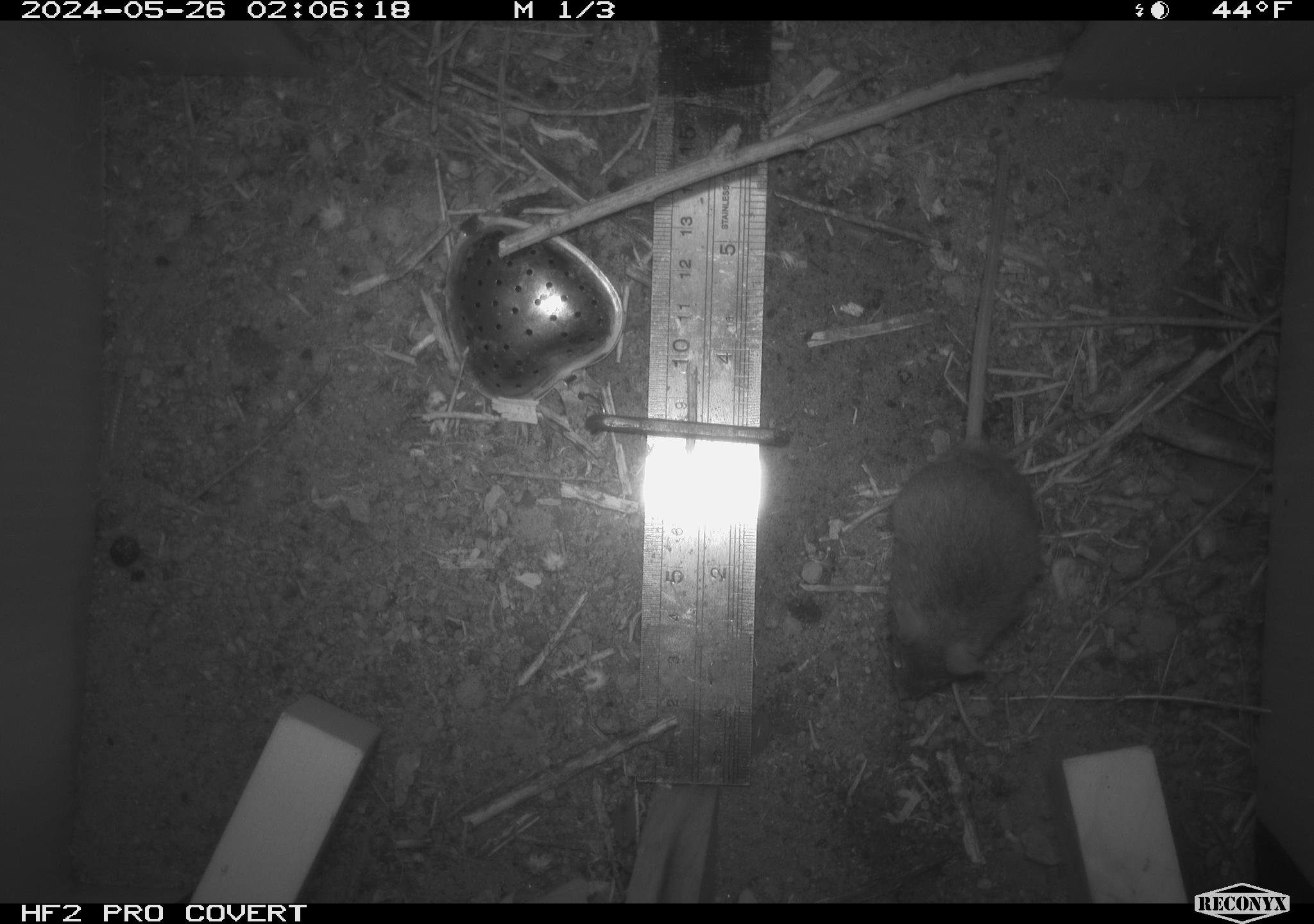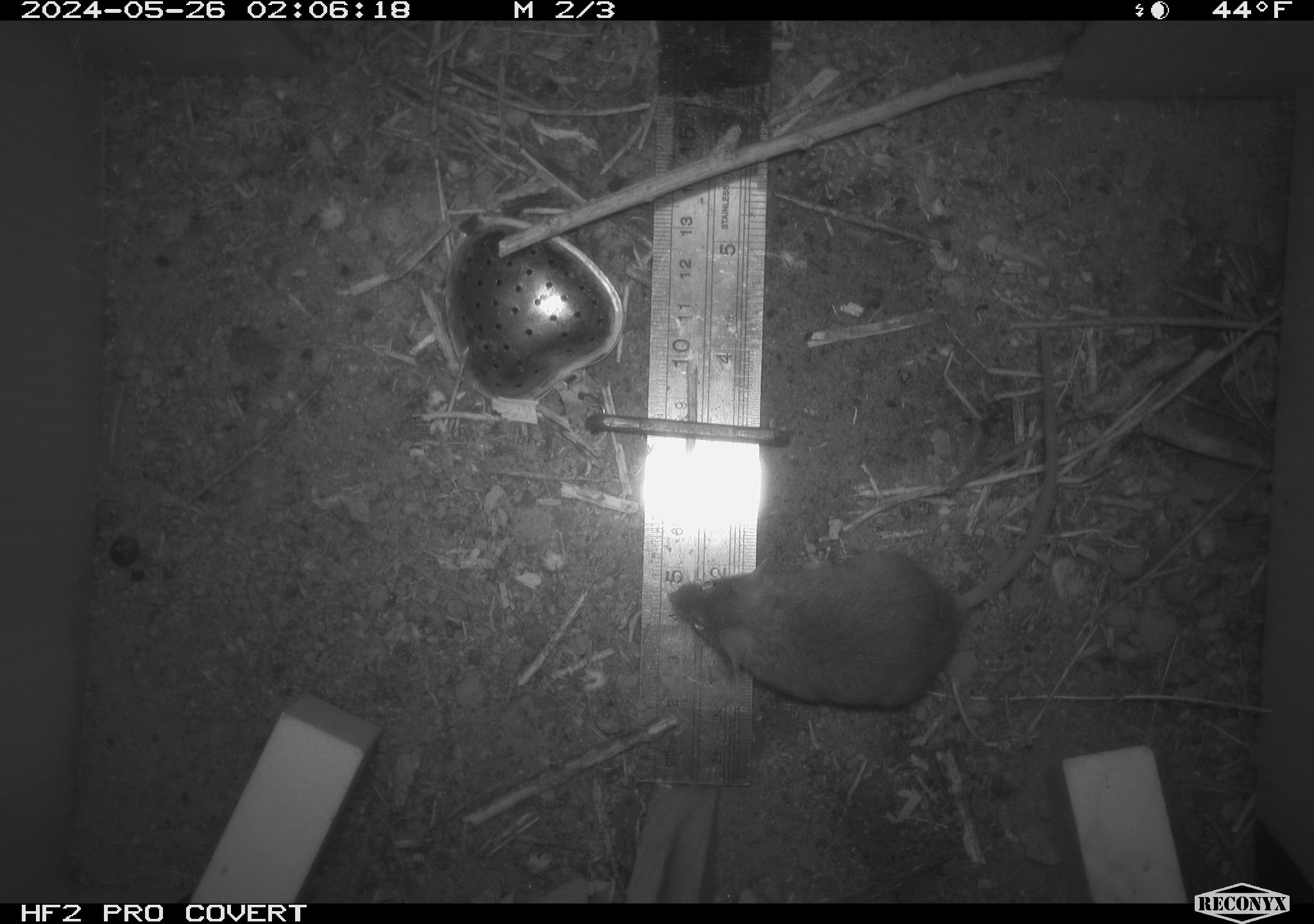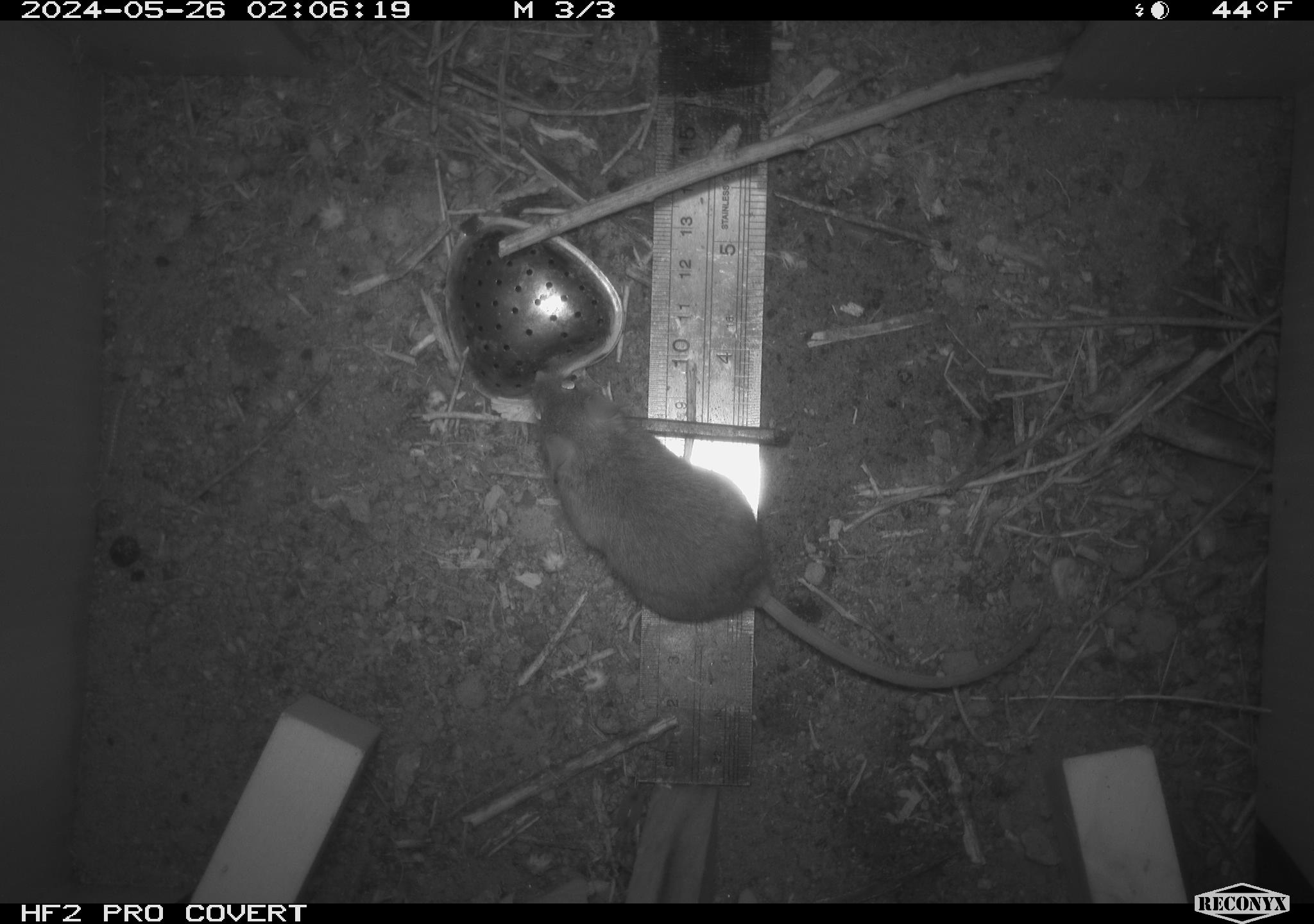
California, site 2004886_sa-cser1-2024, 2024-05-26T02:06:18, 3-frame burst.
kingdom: Animalia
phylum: Chordata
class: Mammalia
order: Rodentia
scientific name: Rodentia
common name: rodent